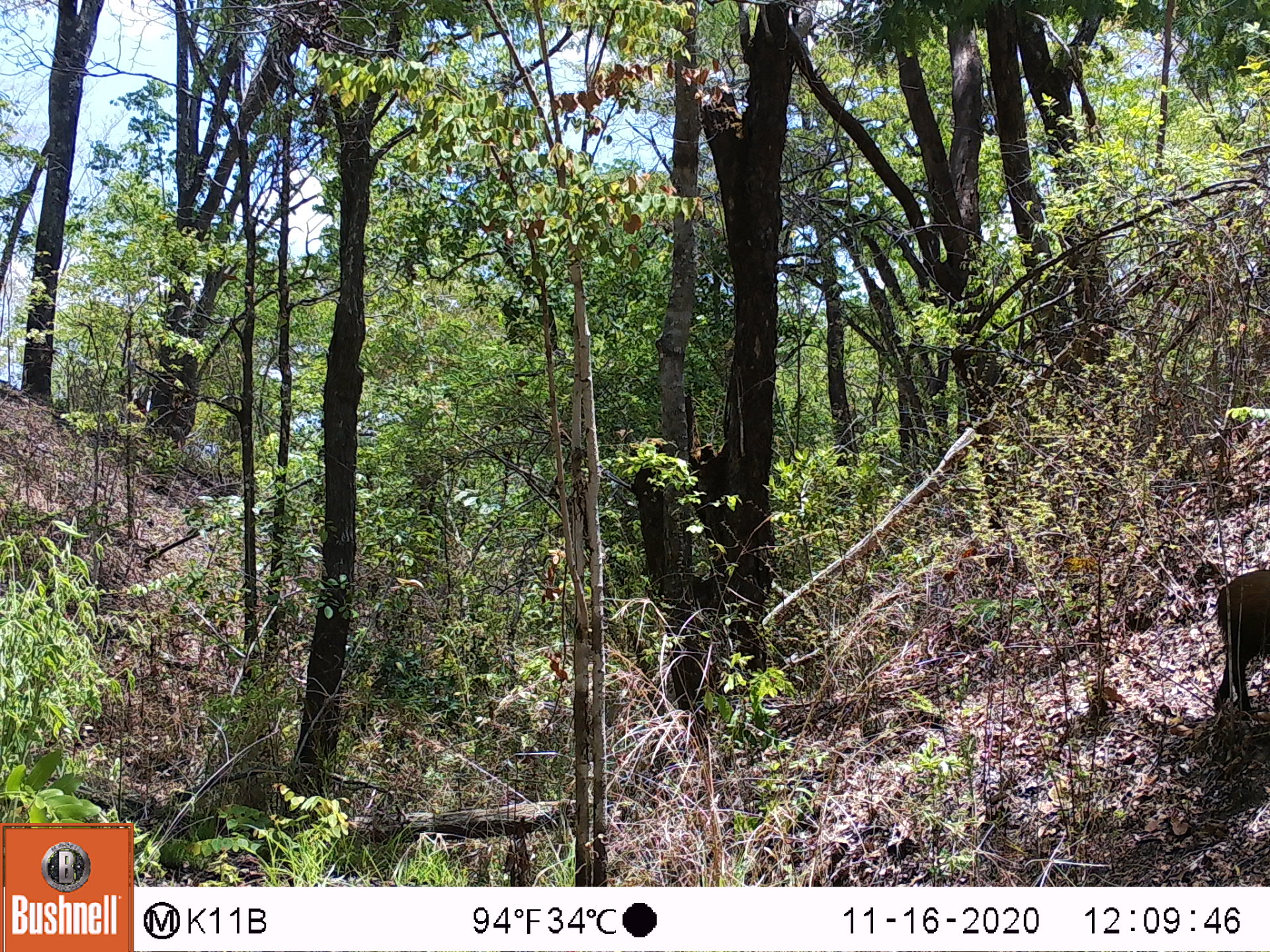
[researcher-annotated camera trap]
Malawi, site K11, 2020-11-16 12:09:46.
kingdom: Animalia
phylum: Chordata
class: Mammalia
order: Artiodactyla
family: Suidae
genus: Potamochoerus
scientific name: Potamochoerus larvatus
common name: bushpig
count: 1